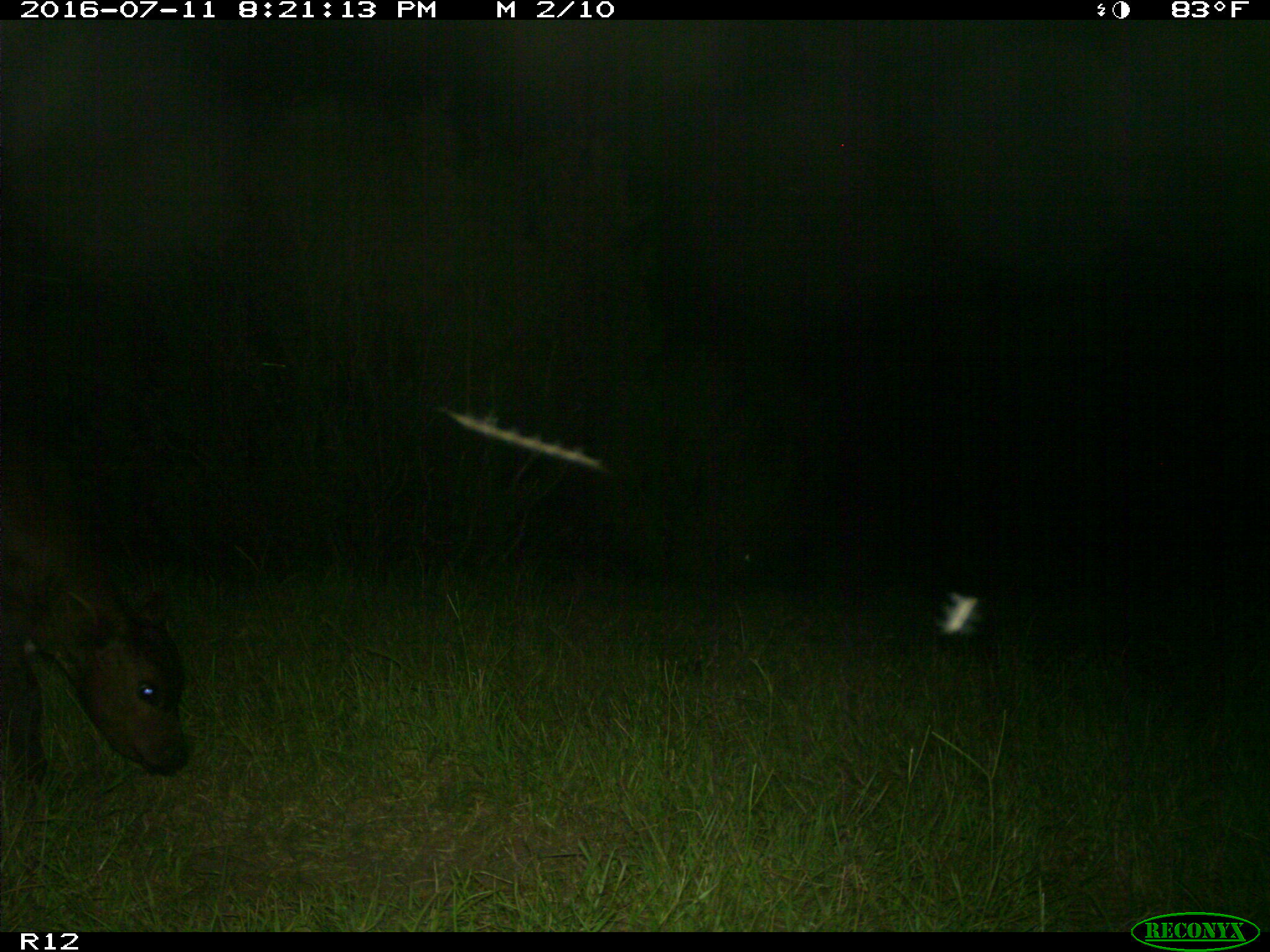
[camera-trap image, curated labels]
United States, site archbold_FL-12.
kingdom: Animalia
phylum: Chordata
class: Mammalia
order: Artiodactyla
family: Bovidae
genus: Bos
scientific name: Bos taurus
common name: domestic cow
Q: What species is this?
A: Bos taurus (domestic cow).